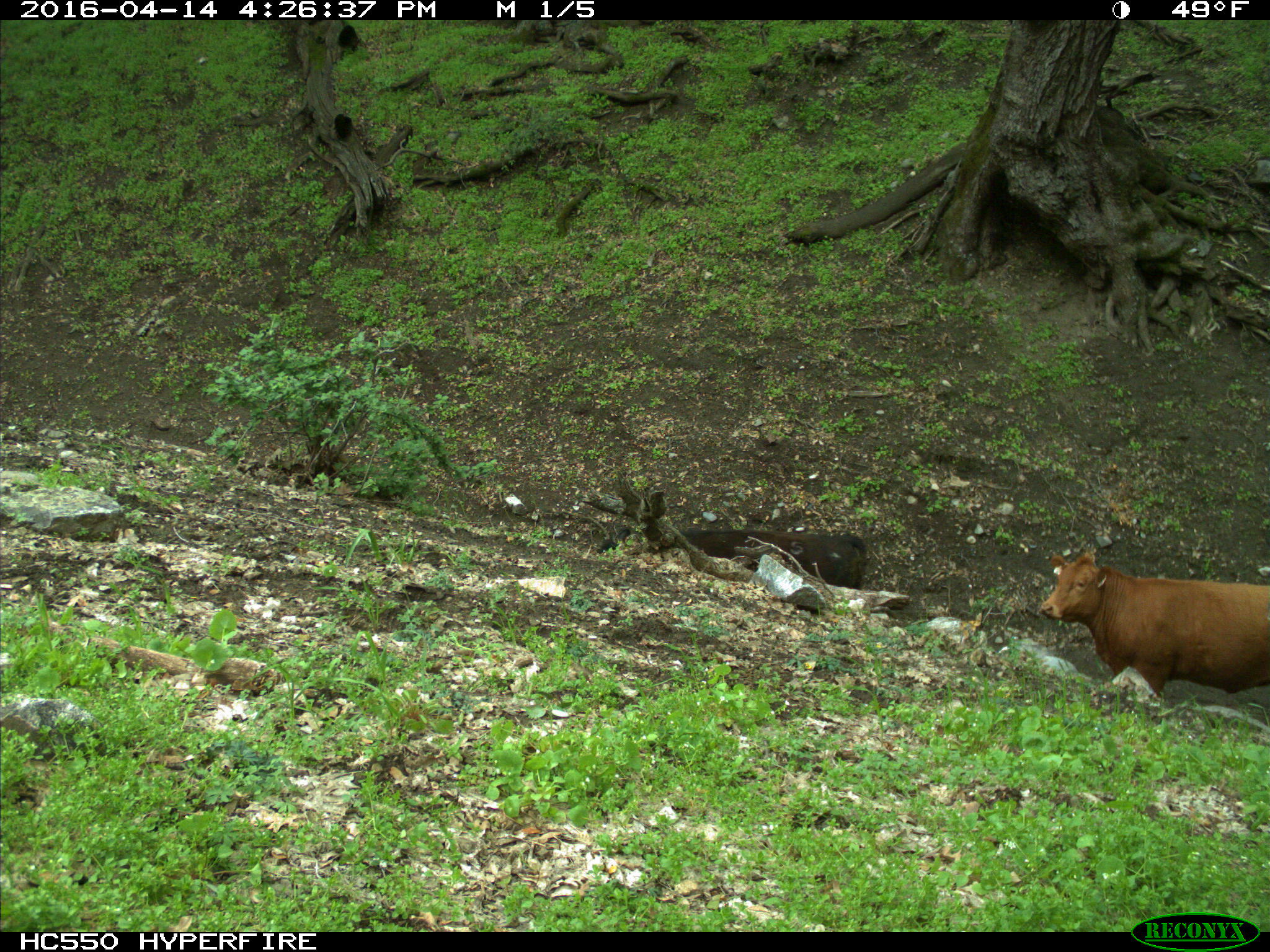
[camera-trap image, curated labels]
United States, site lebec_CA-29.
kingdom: Animalia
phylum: Chordata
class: Mammalia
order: Artiodactyla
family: Bovidae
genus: Bos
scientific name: Bos taurus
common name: domestic cow